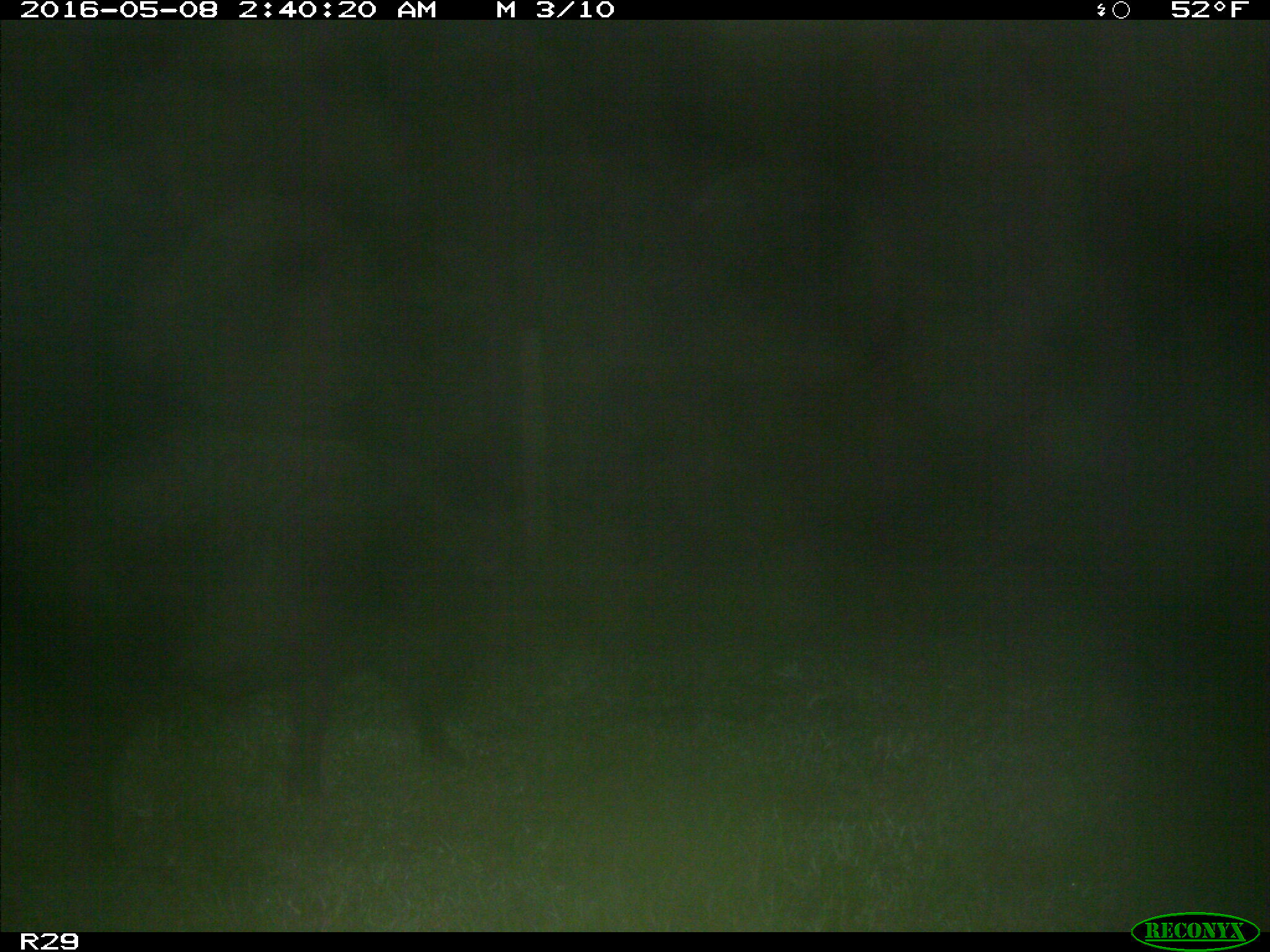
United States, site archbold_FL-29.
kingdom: Animalia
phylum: Chordata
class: Mammalia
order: Artiodactyla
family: Suidae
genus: Sus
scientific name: Sus scrofa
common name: wild boar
Sus scrofa (wild boar).